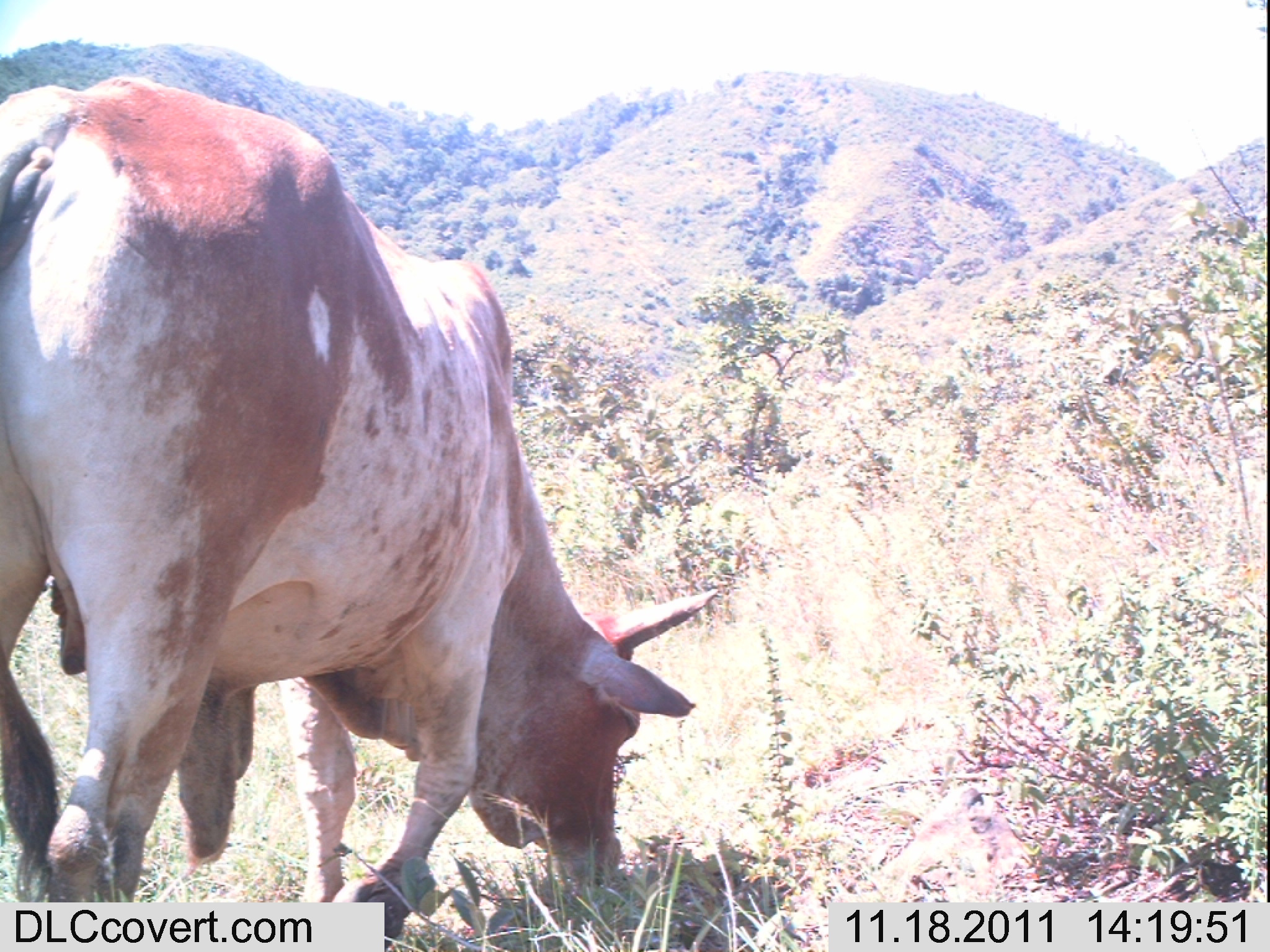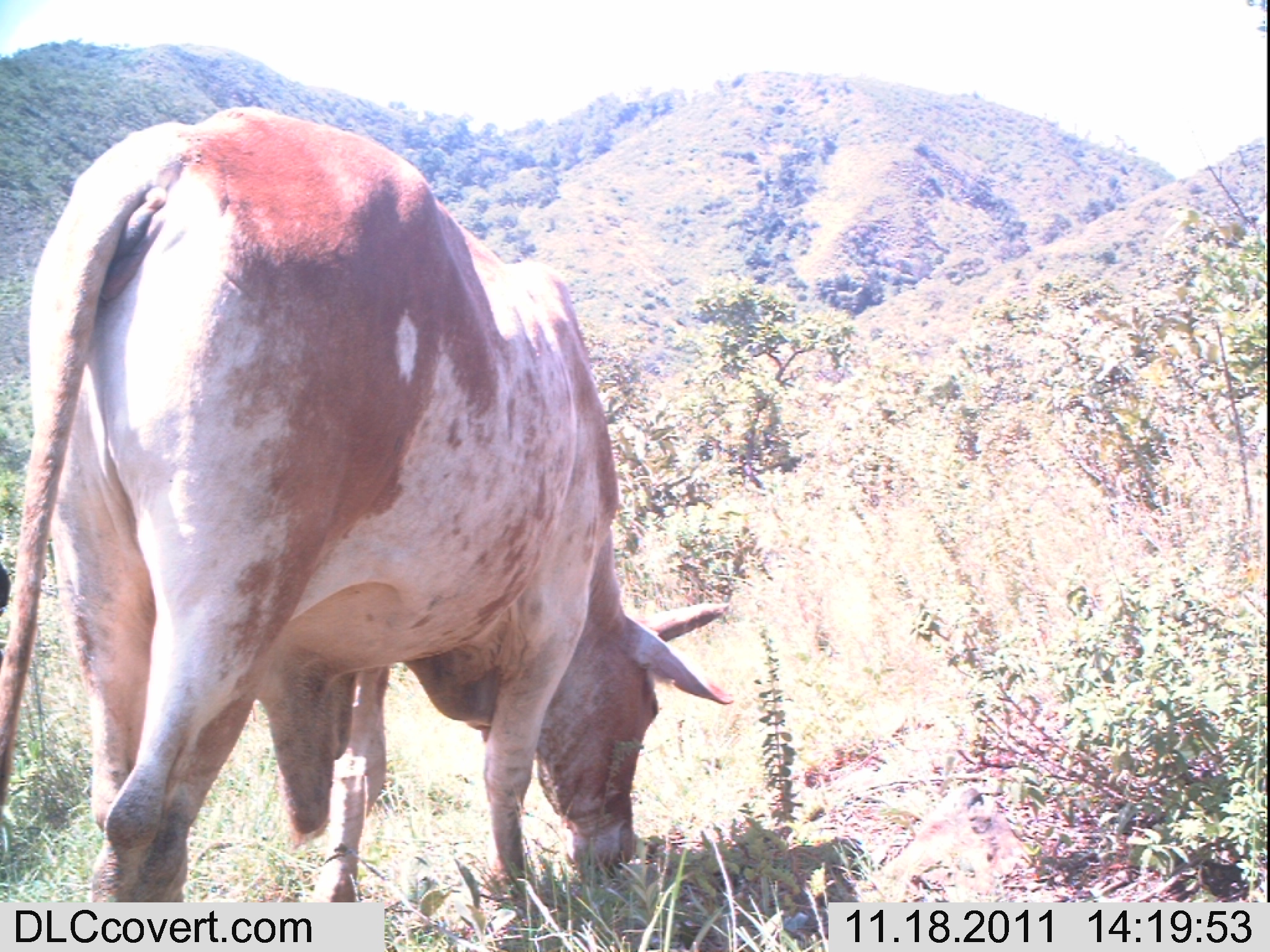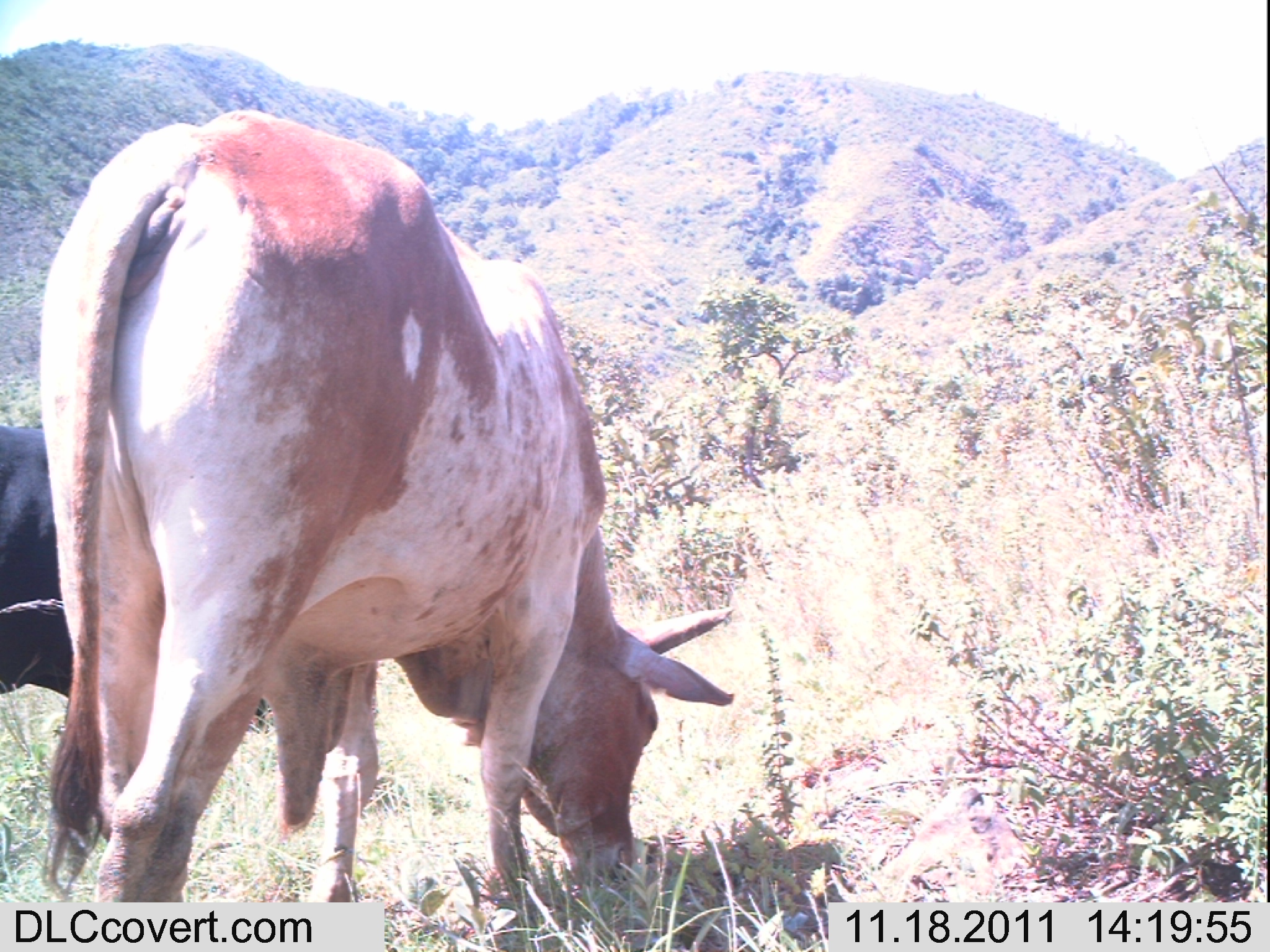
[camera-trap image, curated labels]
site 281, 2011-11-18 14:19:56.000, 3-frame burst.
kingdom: Animalia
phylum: Chordata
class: Mammalia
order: Artiodactyla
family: Bovidae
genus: Bos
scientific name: Bos taurus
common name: domestic cattle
Bos taurus (domestic cattle), count 1.